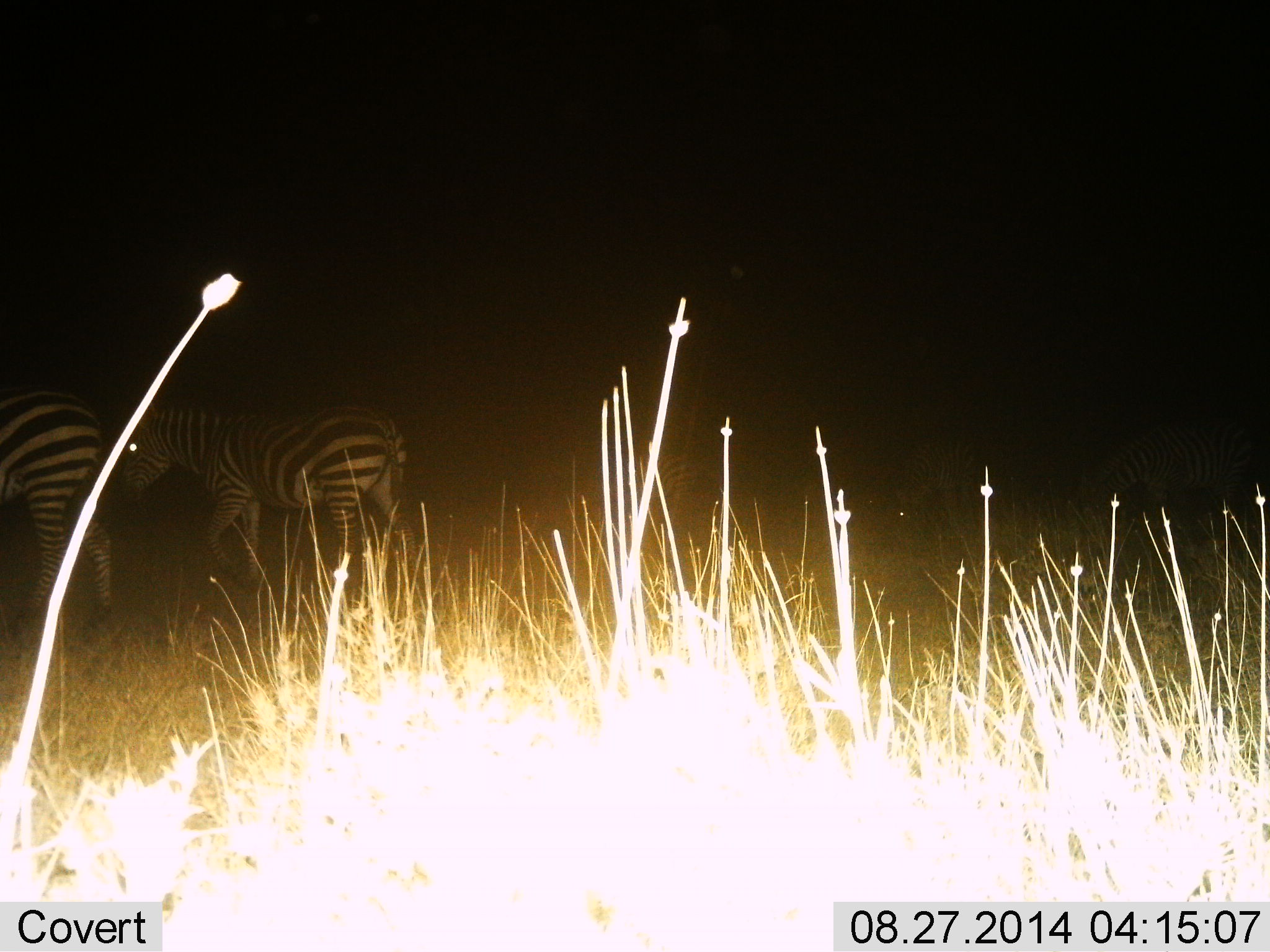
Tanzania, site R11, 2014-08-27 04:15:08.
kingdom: Animalia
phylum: Chordata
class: Mammalia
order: Perissodactyla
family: Equidae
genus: Equus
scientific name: Equus quagga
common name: plains zebra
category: zebra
Zebra (plains zebra) (Equus quagga), count 2. Behavior (volunteer vote fractions): standing 20%, resting 0%, moving 80%, interacting 0%. Young present (vote fraction): 0%. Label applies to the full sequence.